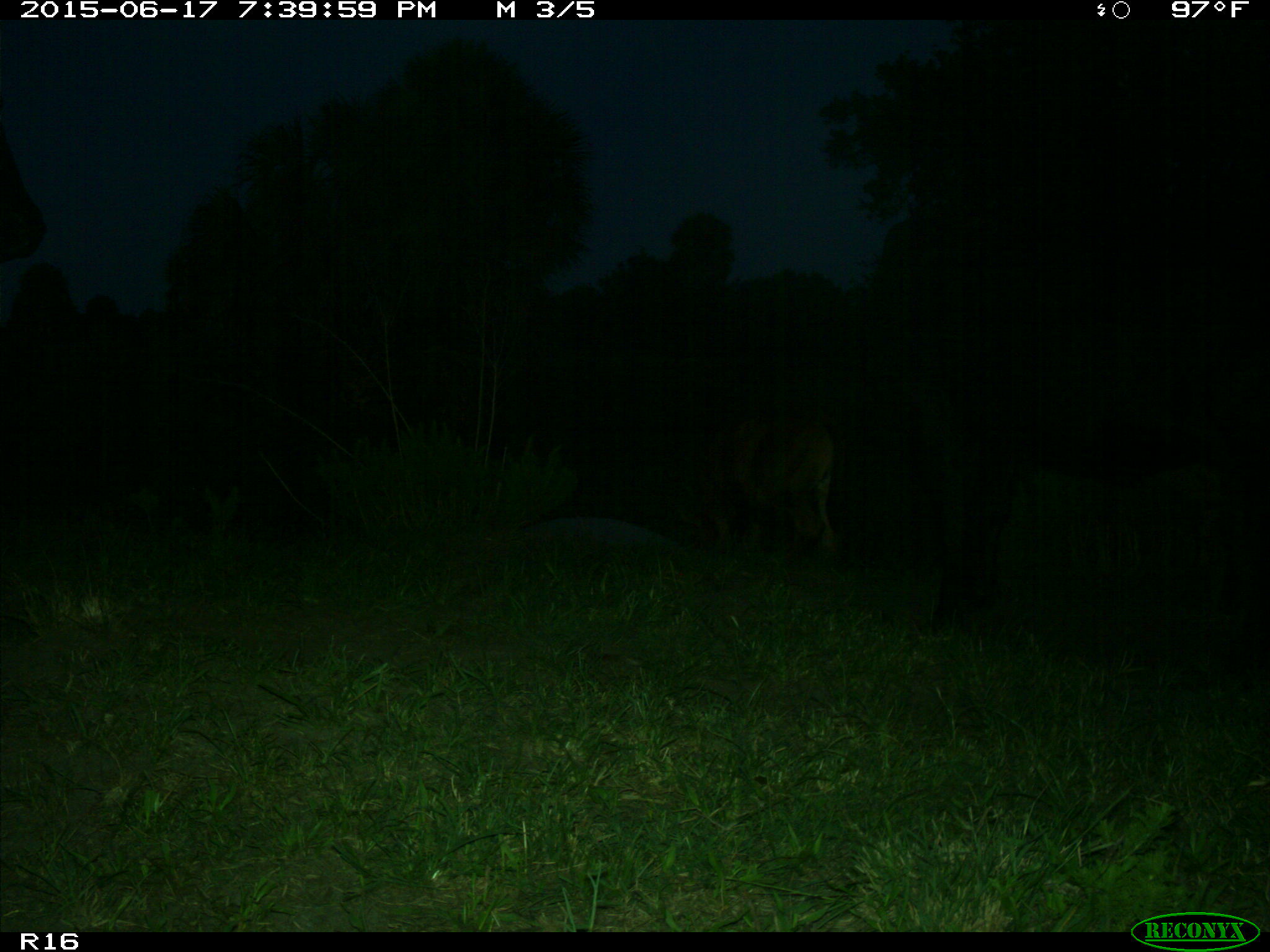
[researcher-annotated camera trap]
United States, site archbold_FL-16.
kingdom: Animalia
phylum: Chordata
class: Mammalia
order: Artiodactyla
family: Bovidae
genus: Bos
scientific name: Bos taurus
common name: domestic cow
Bos taurus (domestic cow).